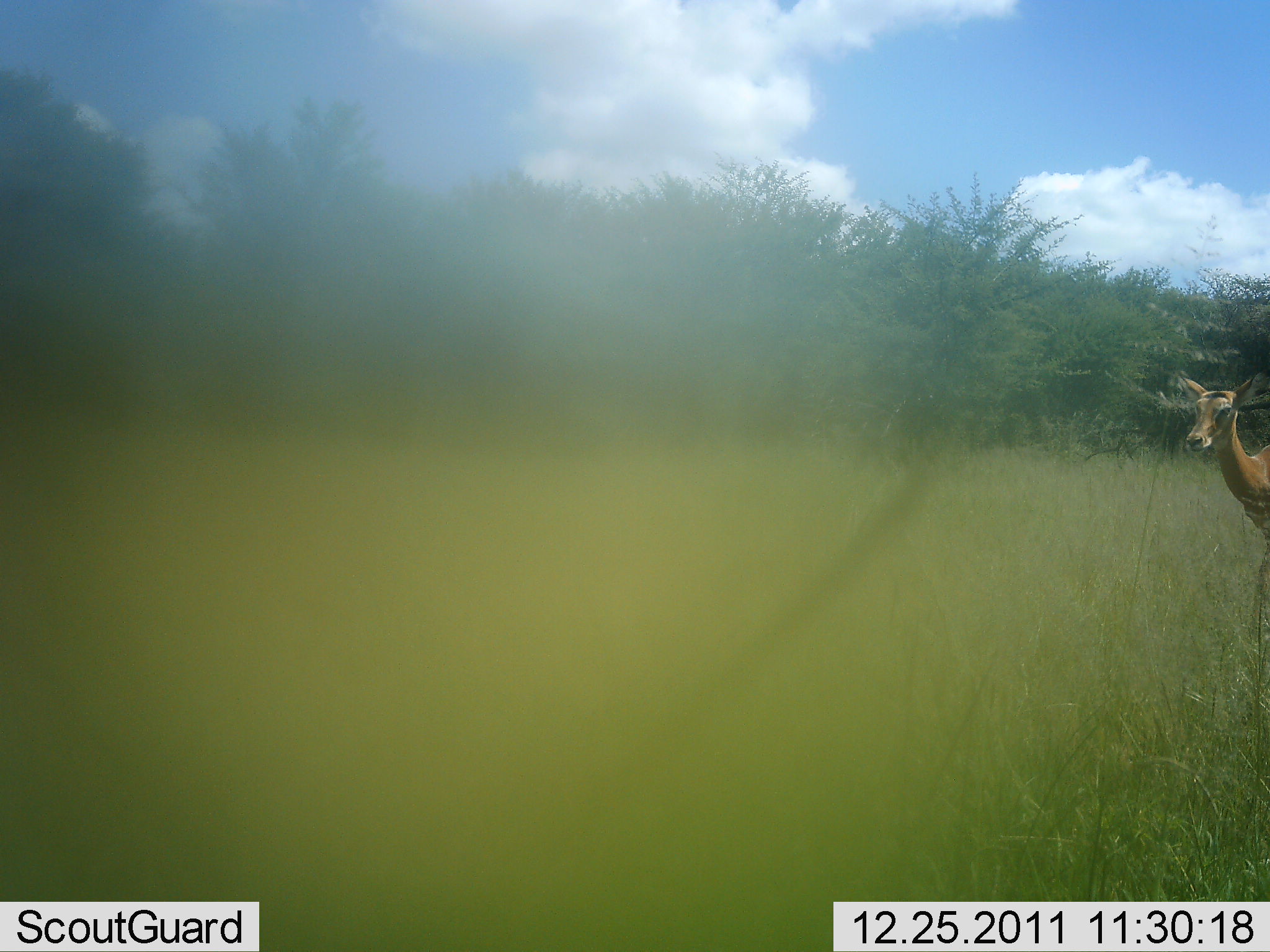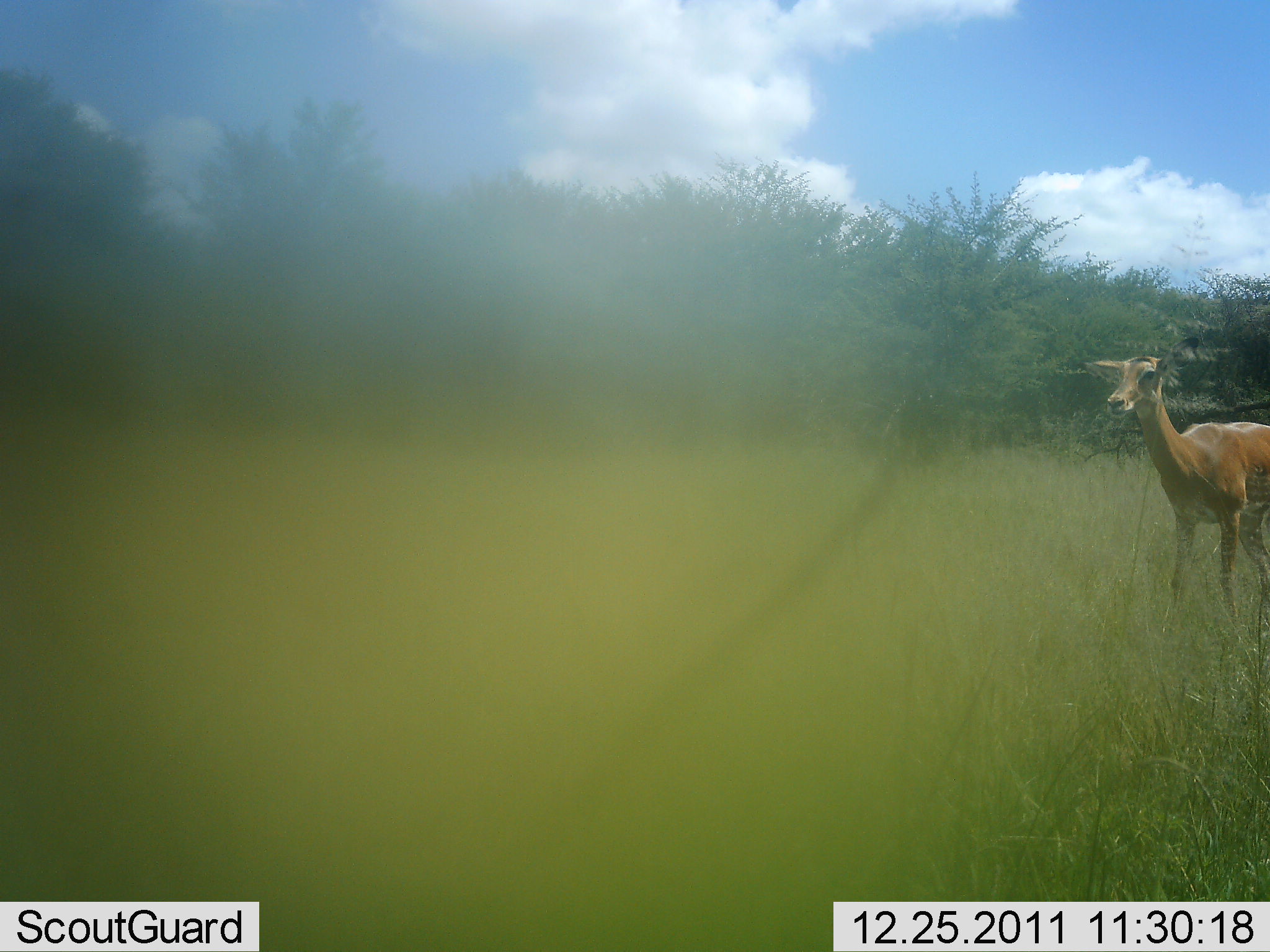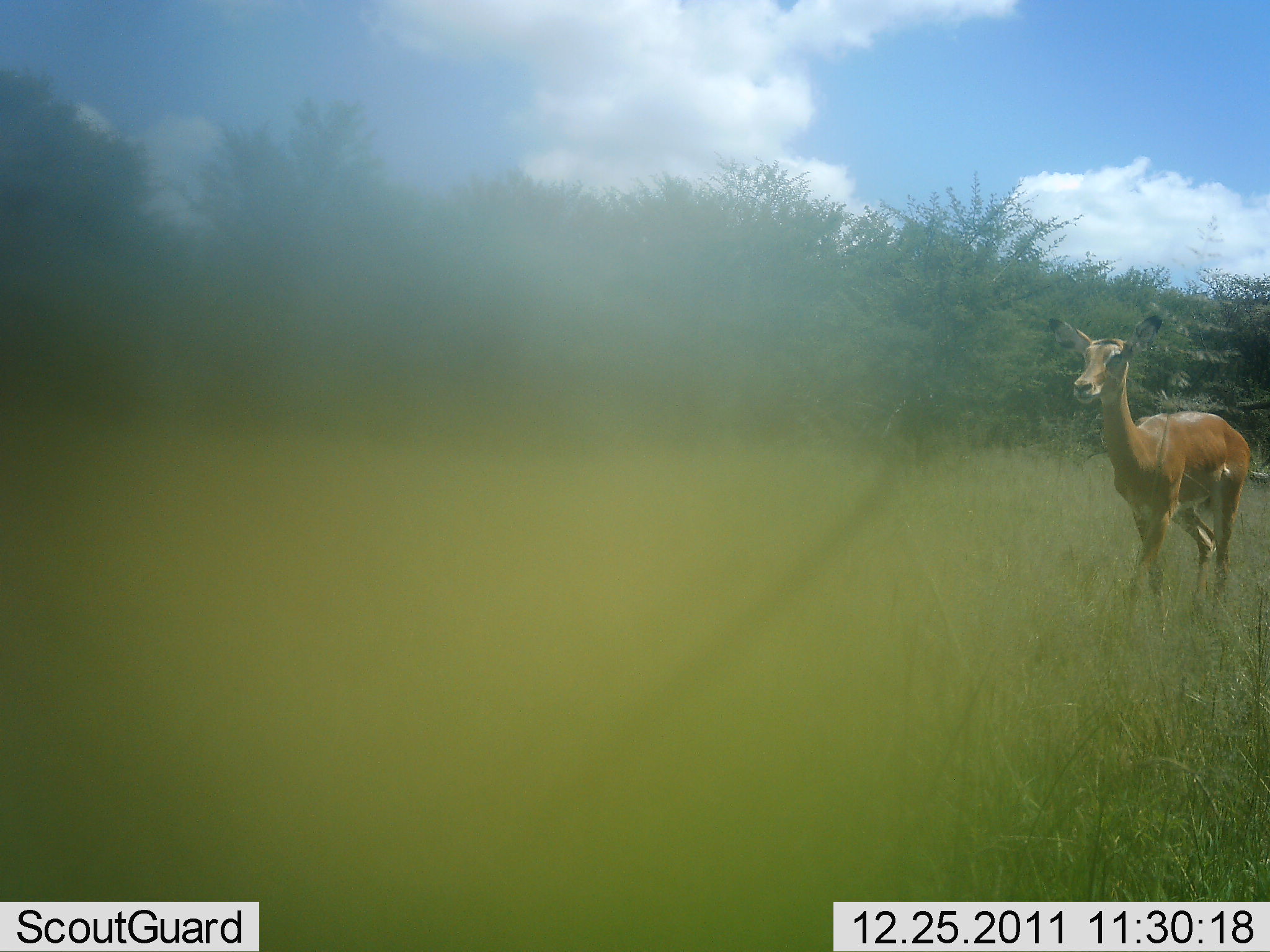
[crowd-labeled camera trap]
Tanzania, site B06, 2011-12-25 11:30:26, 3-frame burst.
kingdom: Animalia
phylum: Chordata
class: Mammalia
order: Artiodactyla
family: Bovidae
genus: Aepyceros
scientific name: Aepyceros melampus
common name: impala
Impala (Aepyceros melampus), count 1. Behavior (volunteer vote fractions): standing 0%, resting 0%, moving 100%, interacting 0%. Young present (vote fraction): 9%. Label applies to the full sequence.